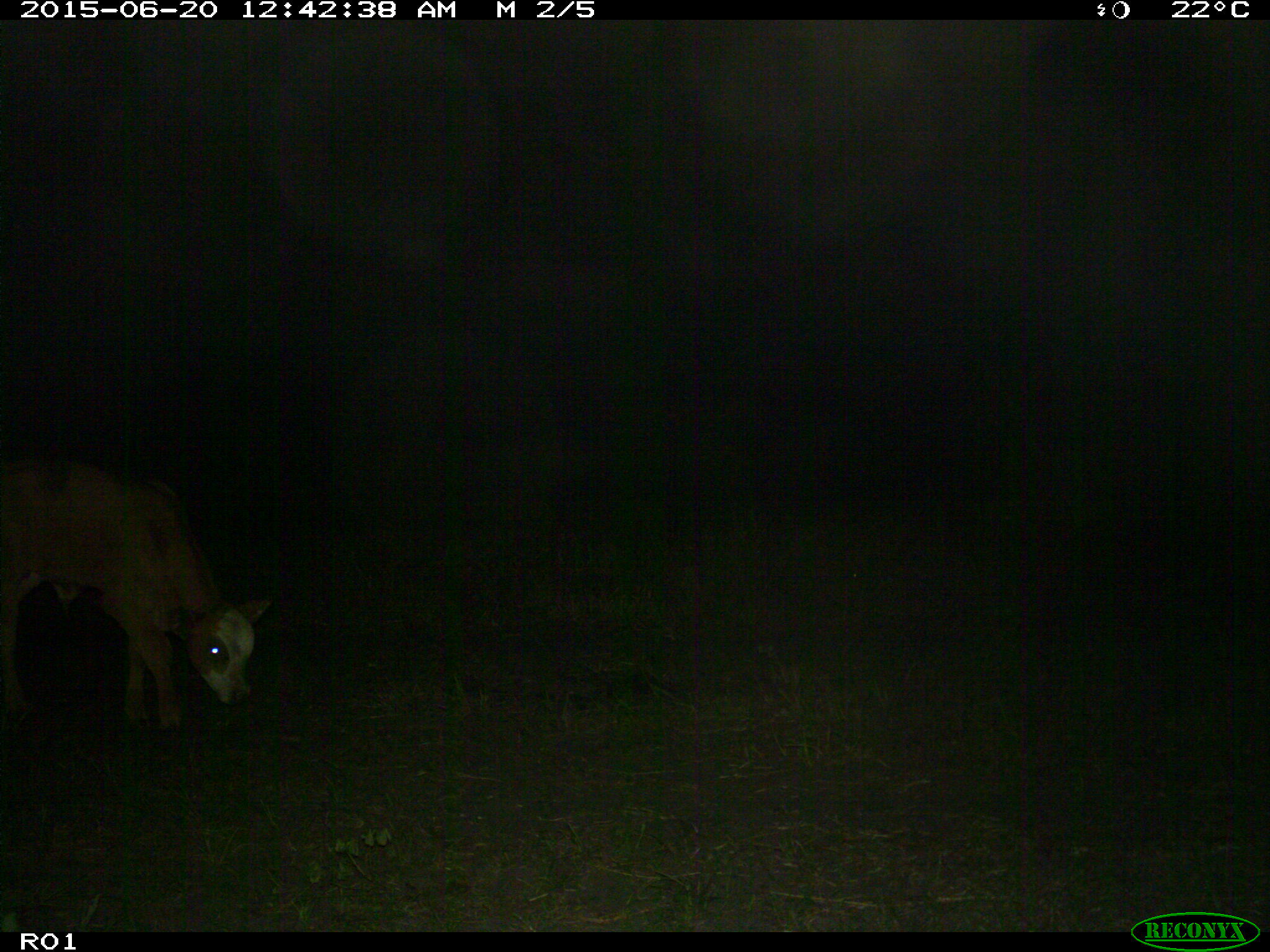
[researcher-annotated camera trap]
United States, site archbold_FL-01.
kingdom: Animalia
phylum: Chordata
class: Mammalia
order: Artiodactyla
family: Bovidae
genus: Bos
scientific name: Bos taurus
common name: domestic cow